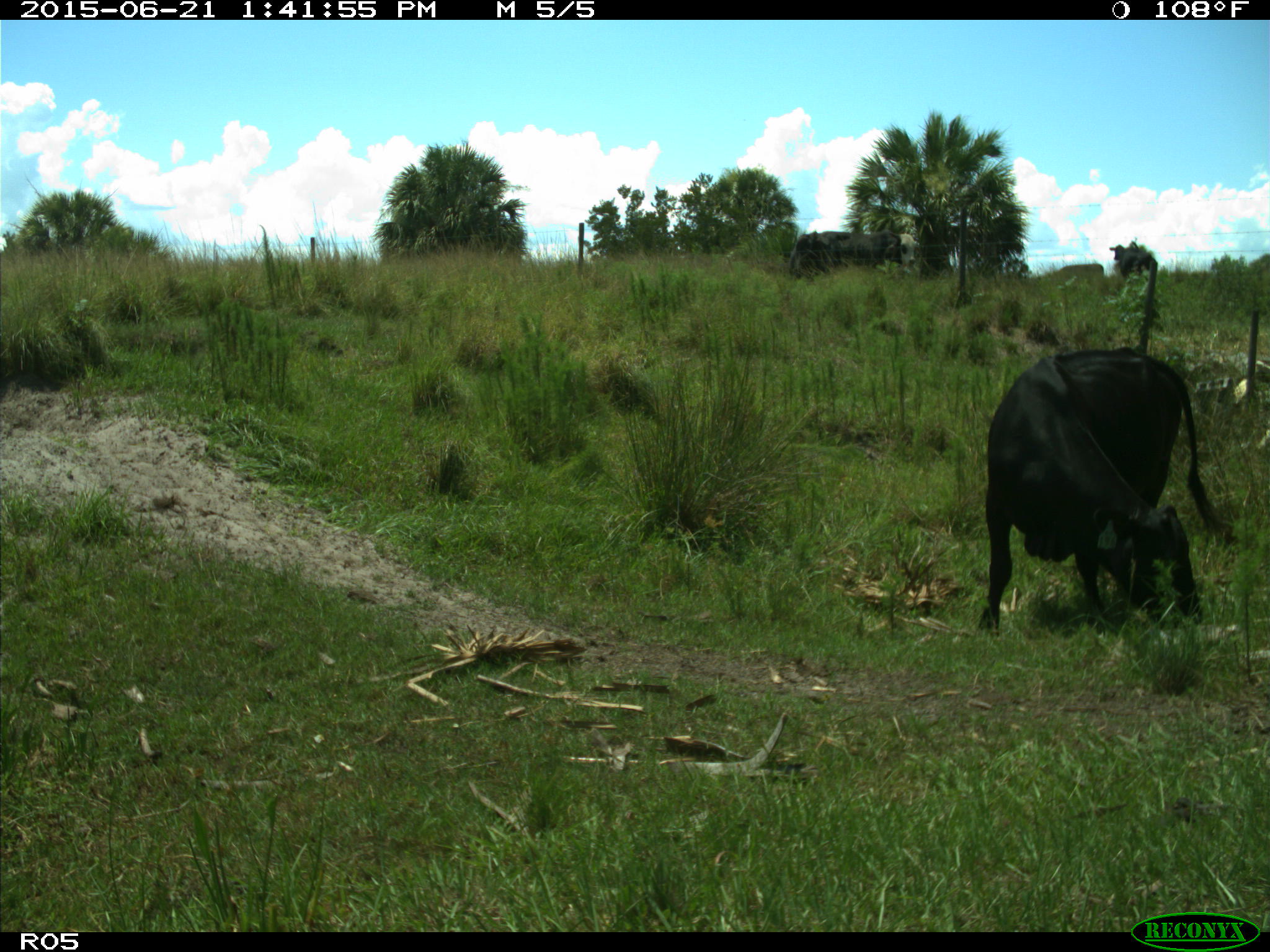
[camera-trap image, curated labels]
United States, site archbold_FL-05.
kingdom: Animalia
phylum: Chordata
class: Mammalia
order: Artiodactyla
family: Bovidae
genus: Bos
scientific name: Bos taurus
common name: domestic cow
Bos taurus (domestic cow).